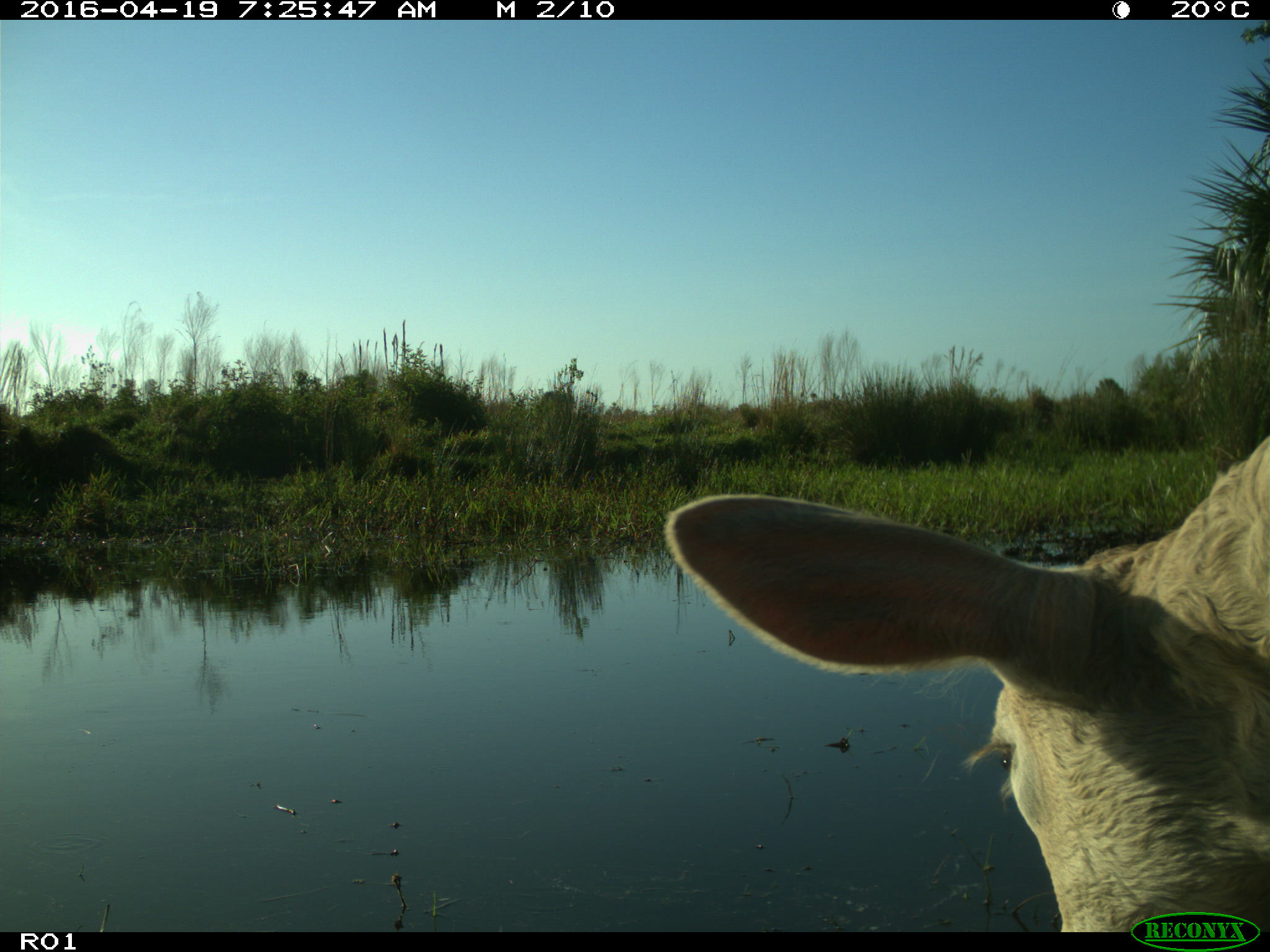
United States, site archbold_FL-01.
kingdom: Animalia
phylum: Chordata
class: Mammalia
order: Artiodactyla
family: Bovidae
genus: Bos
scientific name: Bos taurus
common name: domestic cow